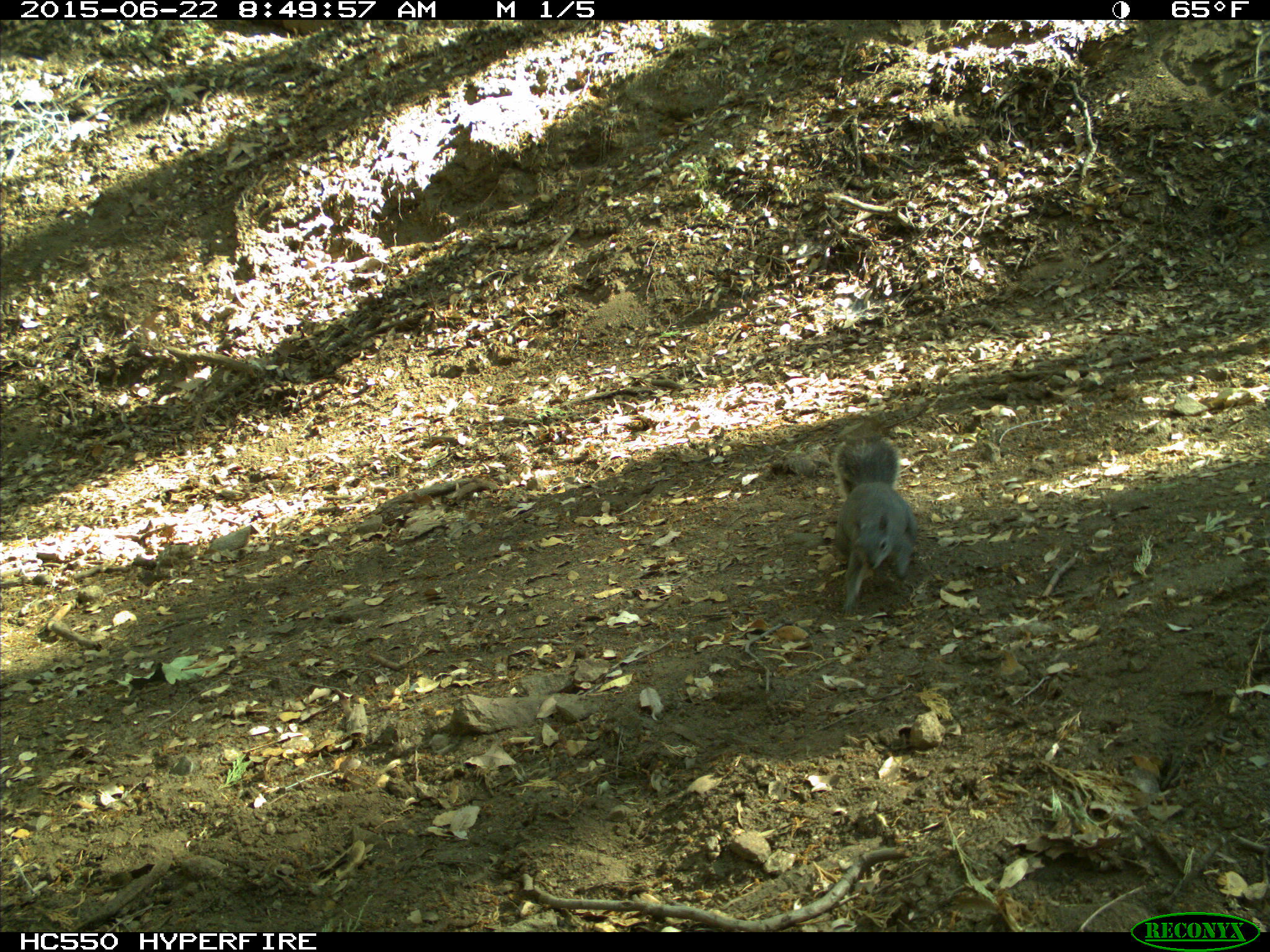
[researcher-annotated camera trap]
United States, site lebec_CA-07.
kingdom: Animalia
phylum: Chordata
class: Mammalia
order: Rodentia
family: Sciuridae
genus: Sciurus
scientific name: Sciurus carolinensis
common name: eastern gray squirrel